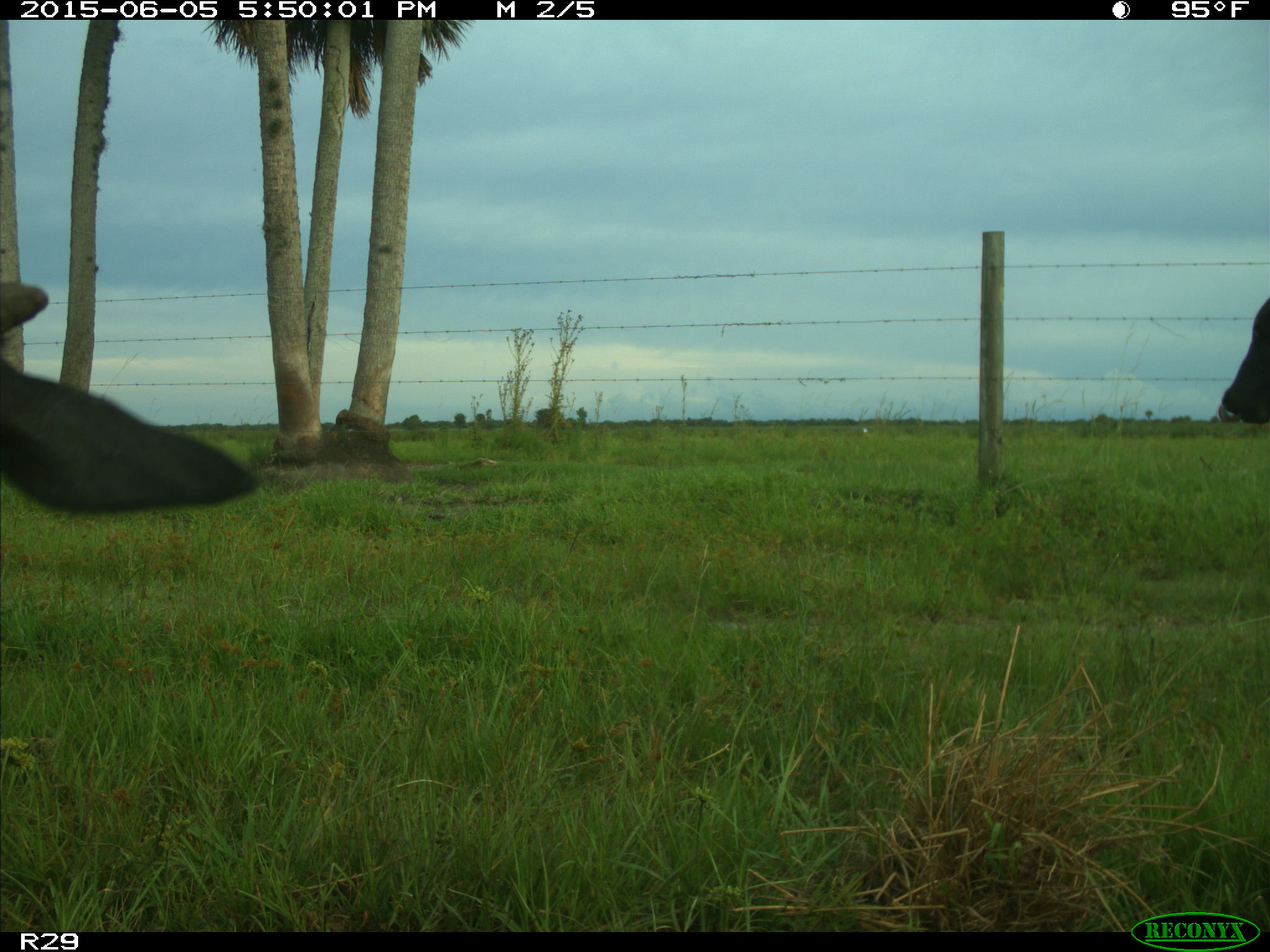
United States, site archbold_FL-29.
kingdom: Animalia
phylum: Chordata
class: Mammalia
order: Artiodactyla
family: Bovidae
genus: Bos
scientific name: Bos taurus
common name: domestic cow